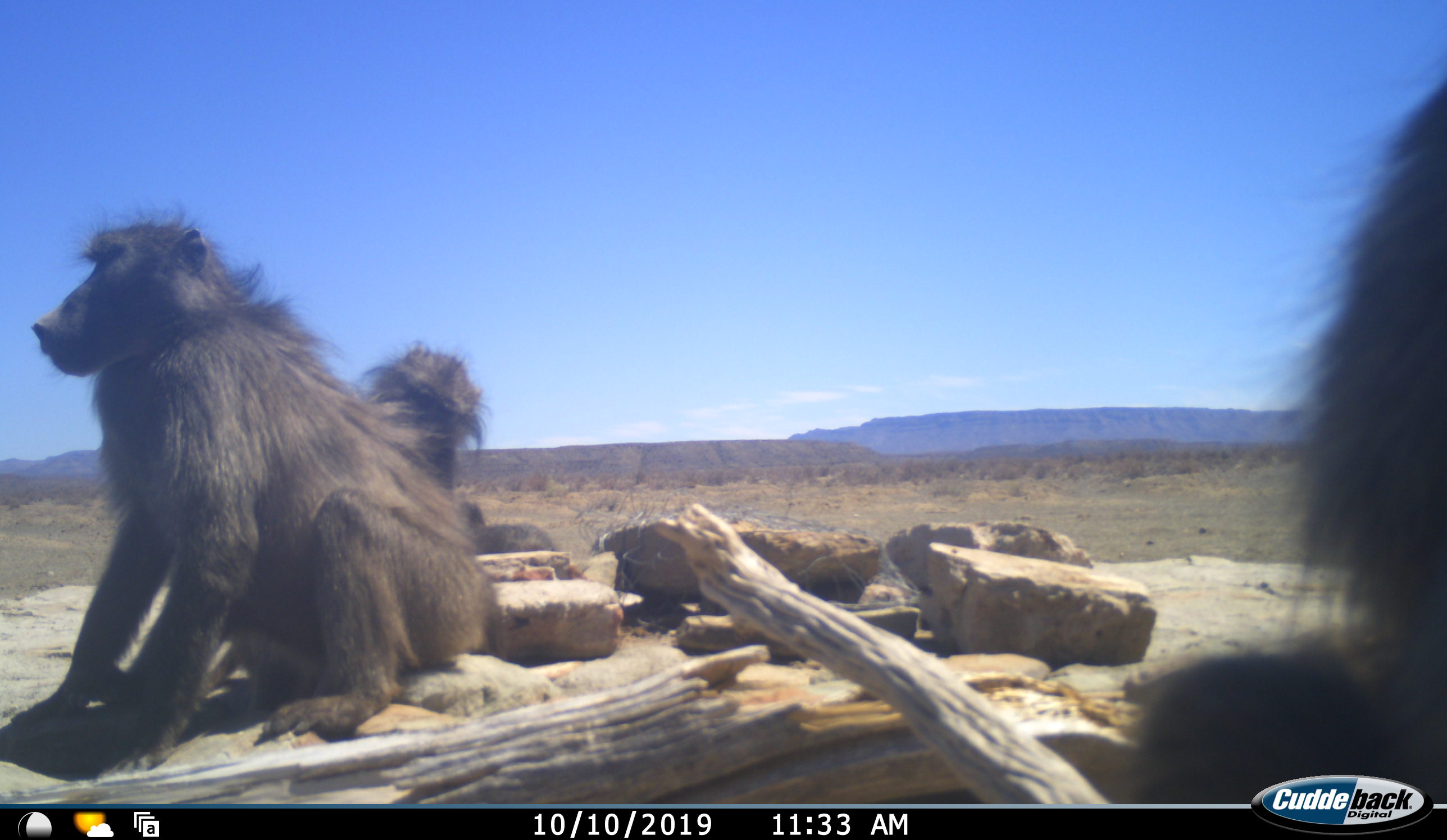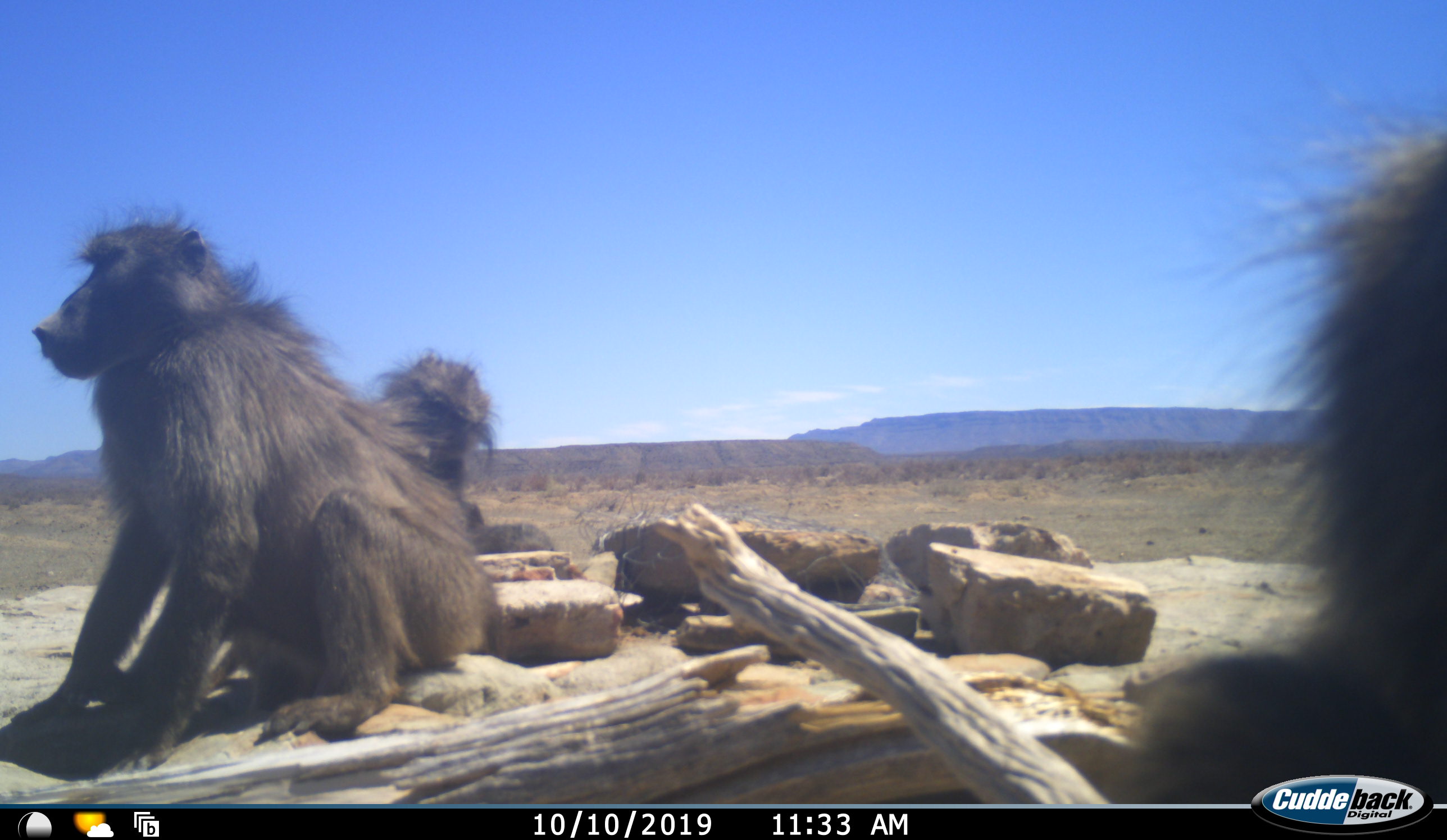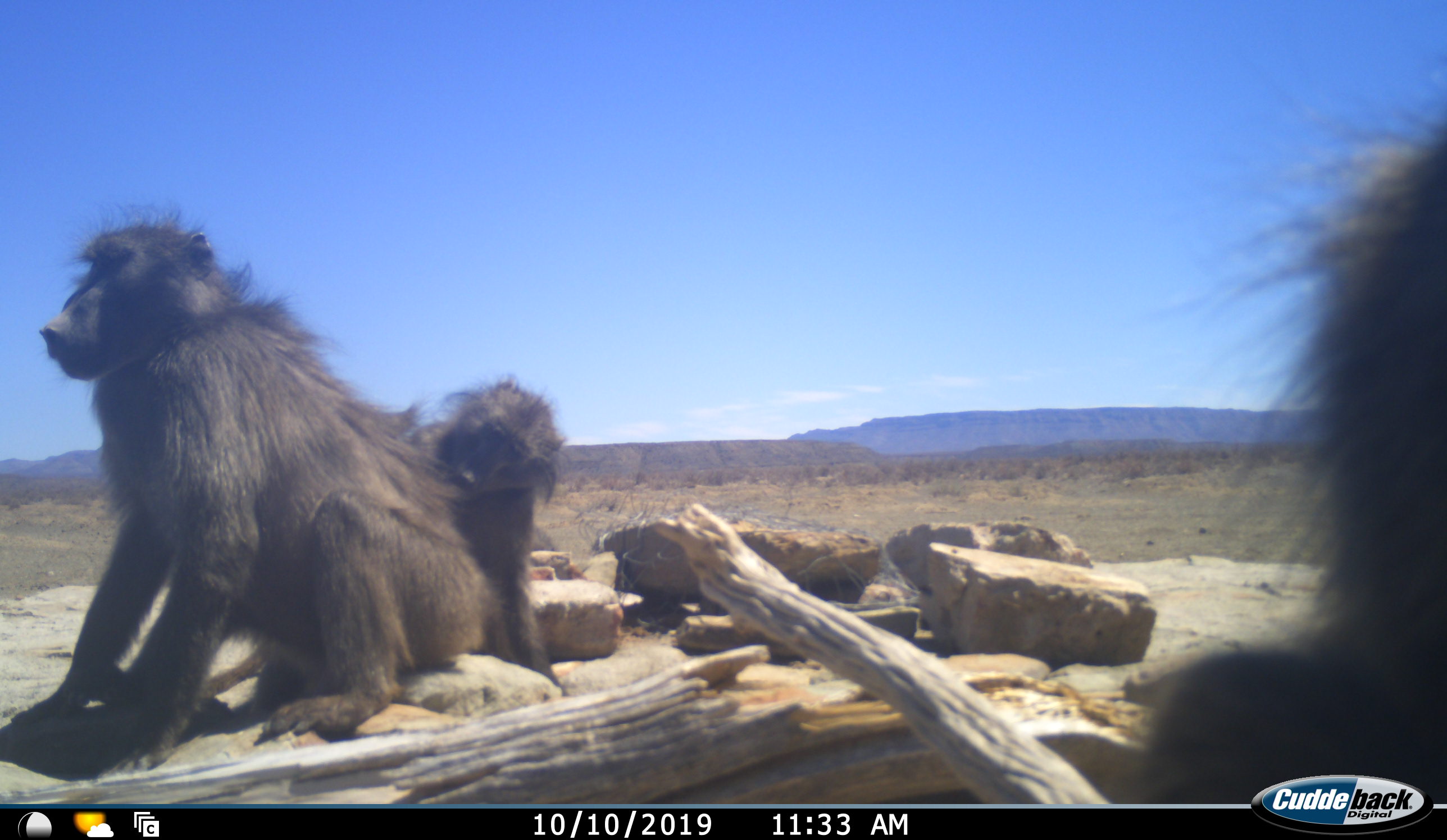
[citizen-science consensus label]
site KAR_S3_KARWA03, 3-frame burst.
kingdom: Animalia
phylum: Chordata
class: Mammalia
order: Primates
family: Cercopithecidae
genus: Papio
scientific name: Papio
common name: baboon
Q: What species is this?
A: Baboon (Papio).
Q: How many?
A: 3.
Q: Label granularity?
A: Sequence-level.